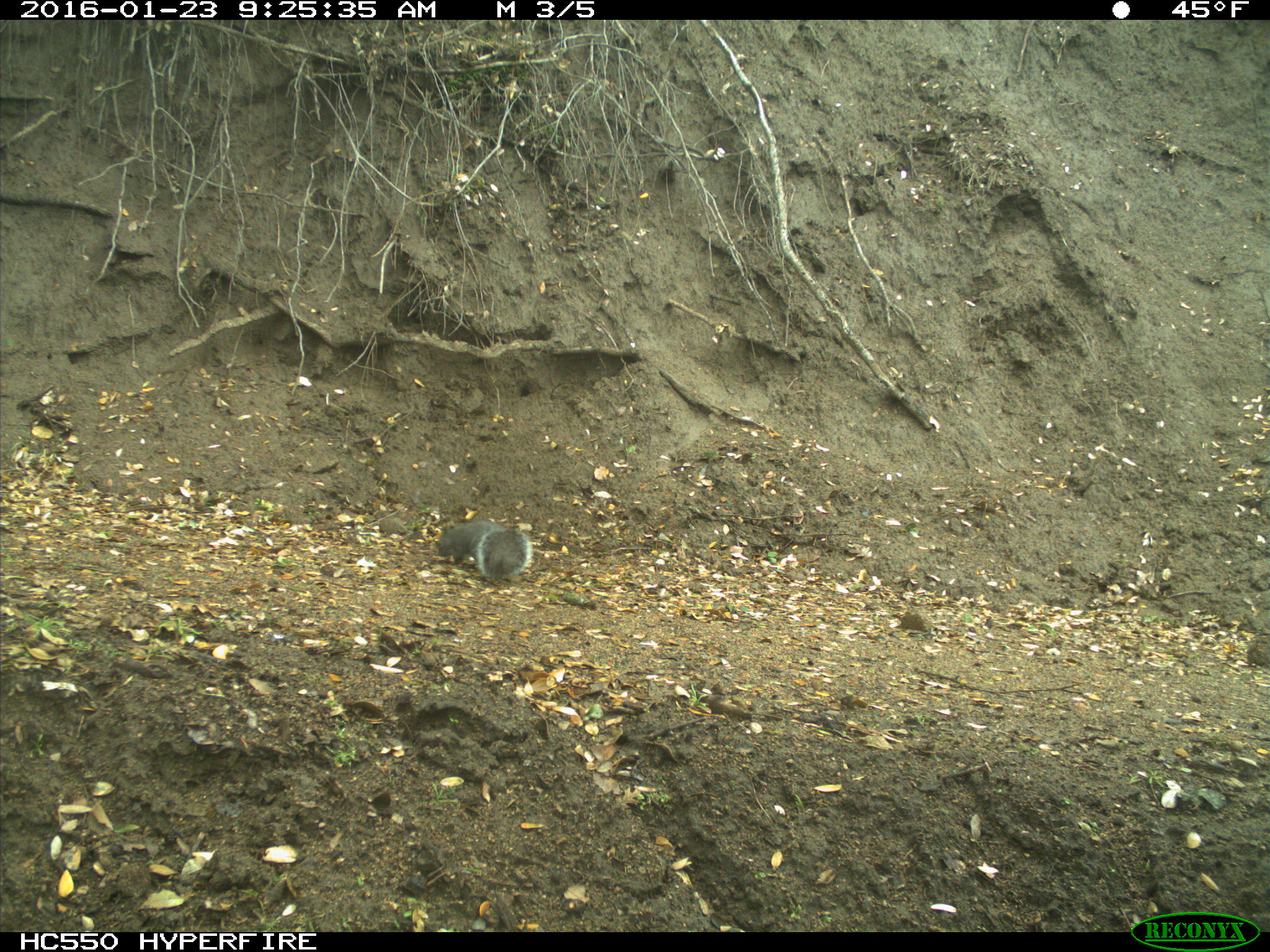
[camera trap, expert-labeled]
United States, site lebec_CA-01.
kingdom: Animalia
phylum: Chordata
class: Mammalia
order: Rodentia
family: Sciuridae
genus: Sciurus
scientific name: Sciurus carolinensis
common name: eastern gray squirrel